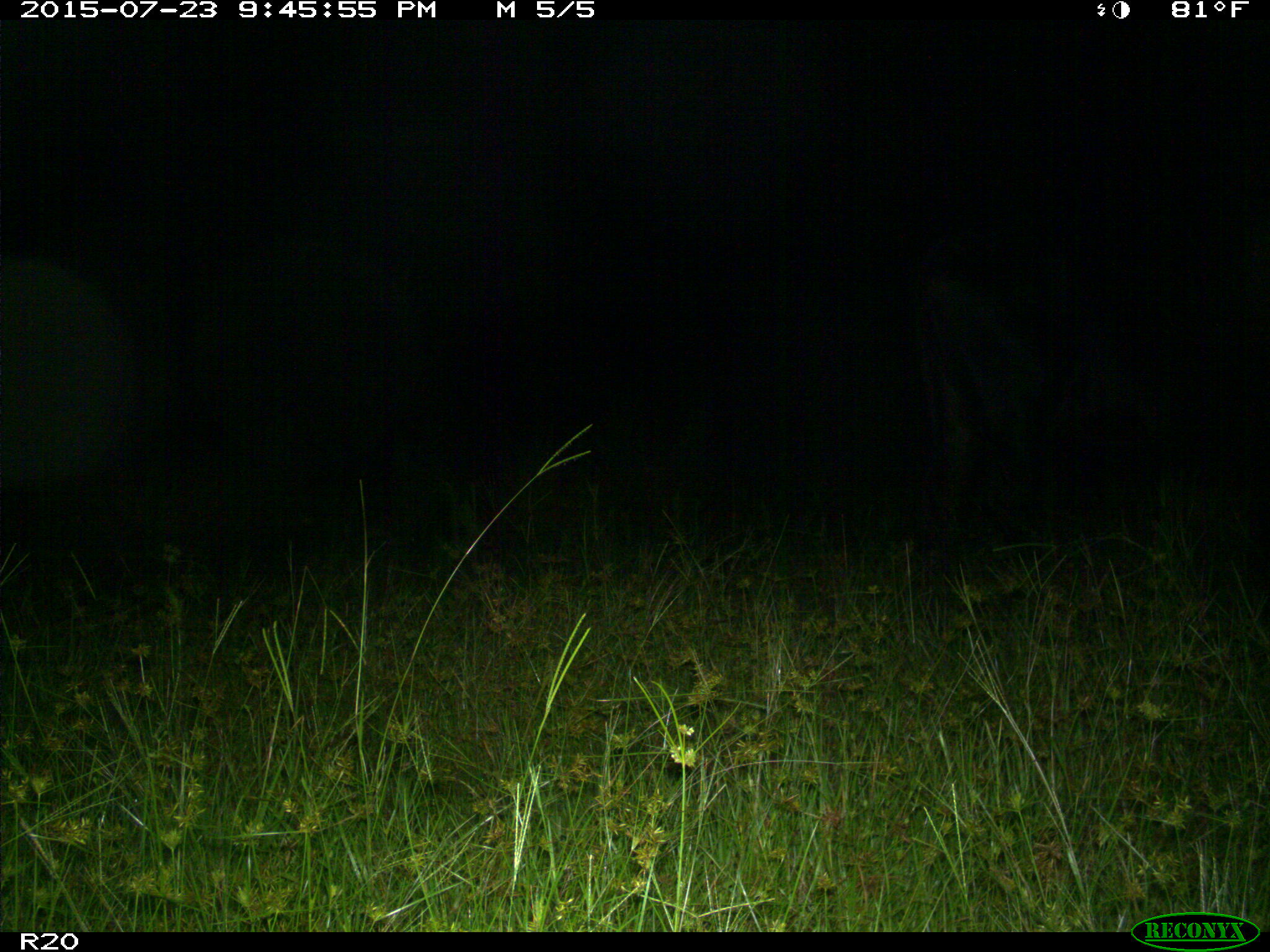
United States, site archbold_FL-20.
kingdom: Animalia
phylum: Chordata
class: Mammalia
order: Artiodactyla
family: Bovidae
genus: Bos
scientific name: Bos taurus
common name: domestic cow